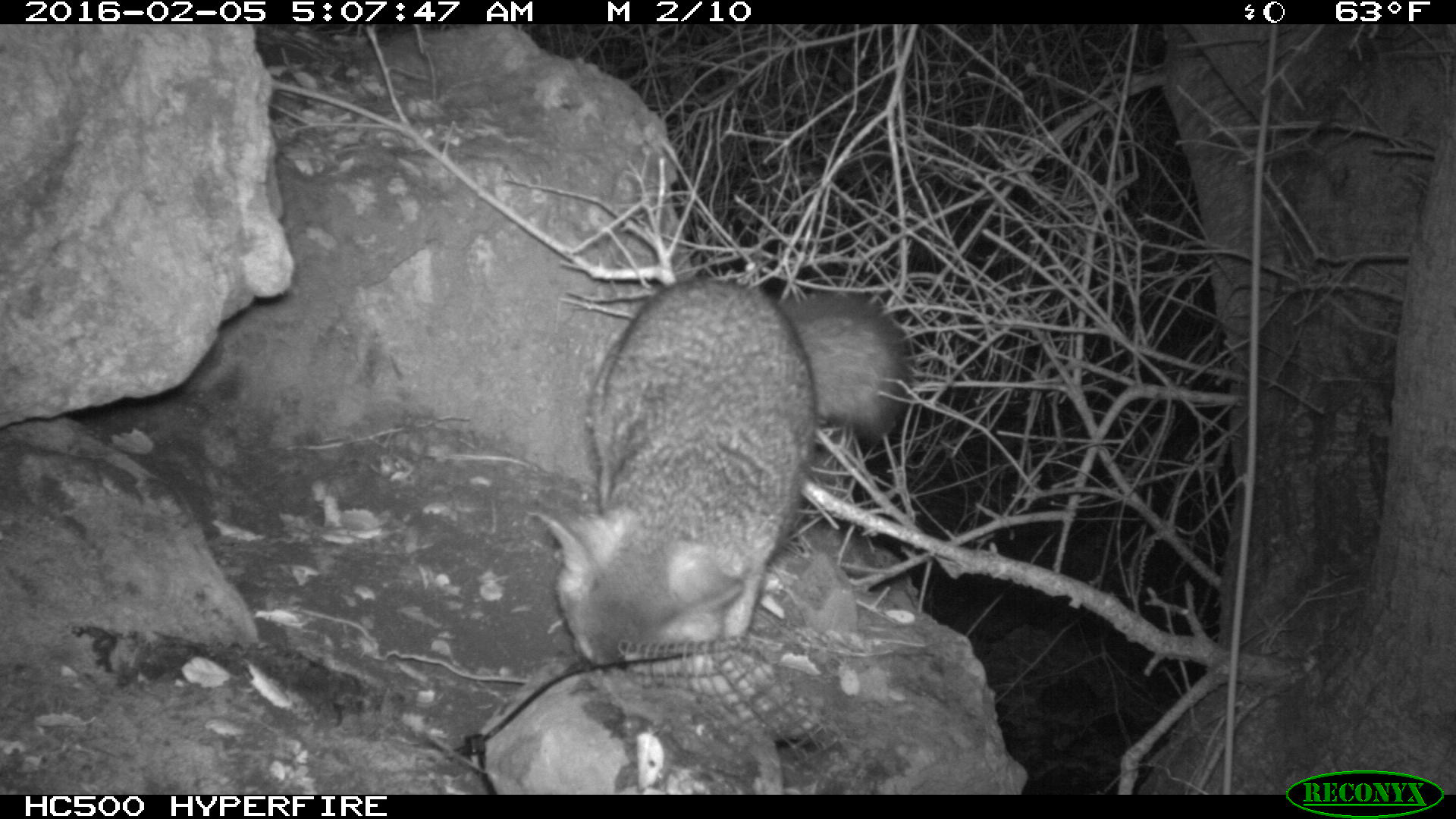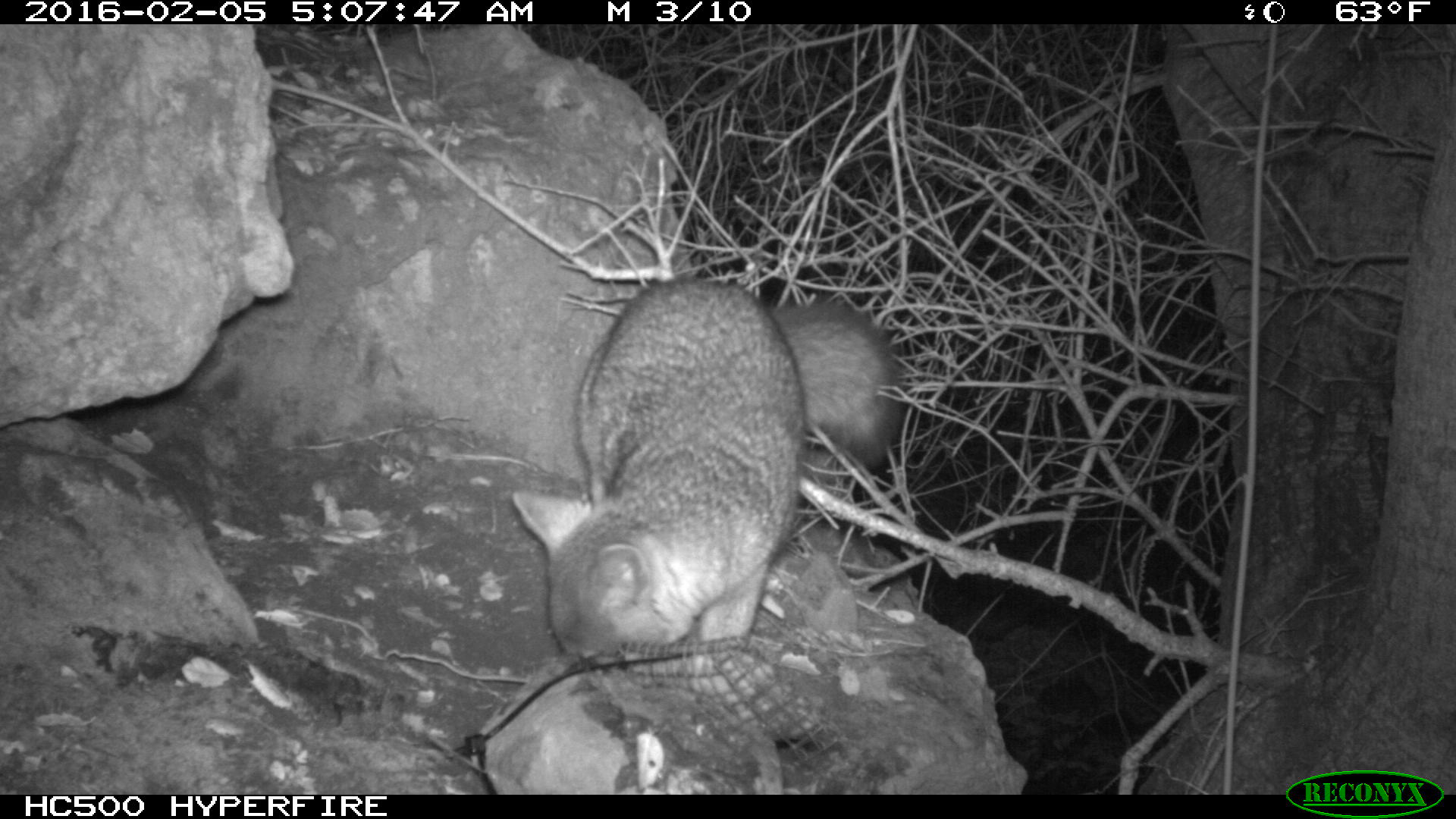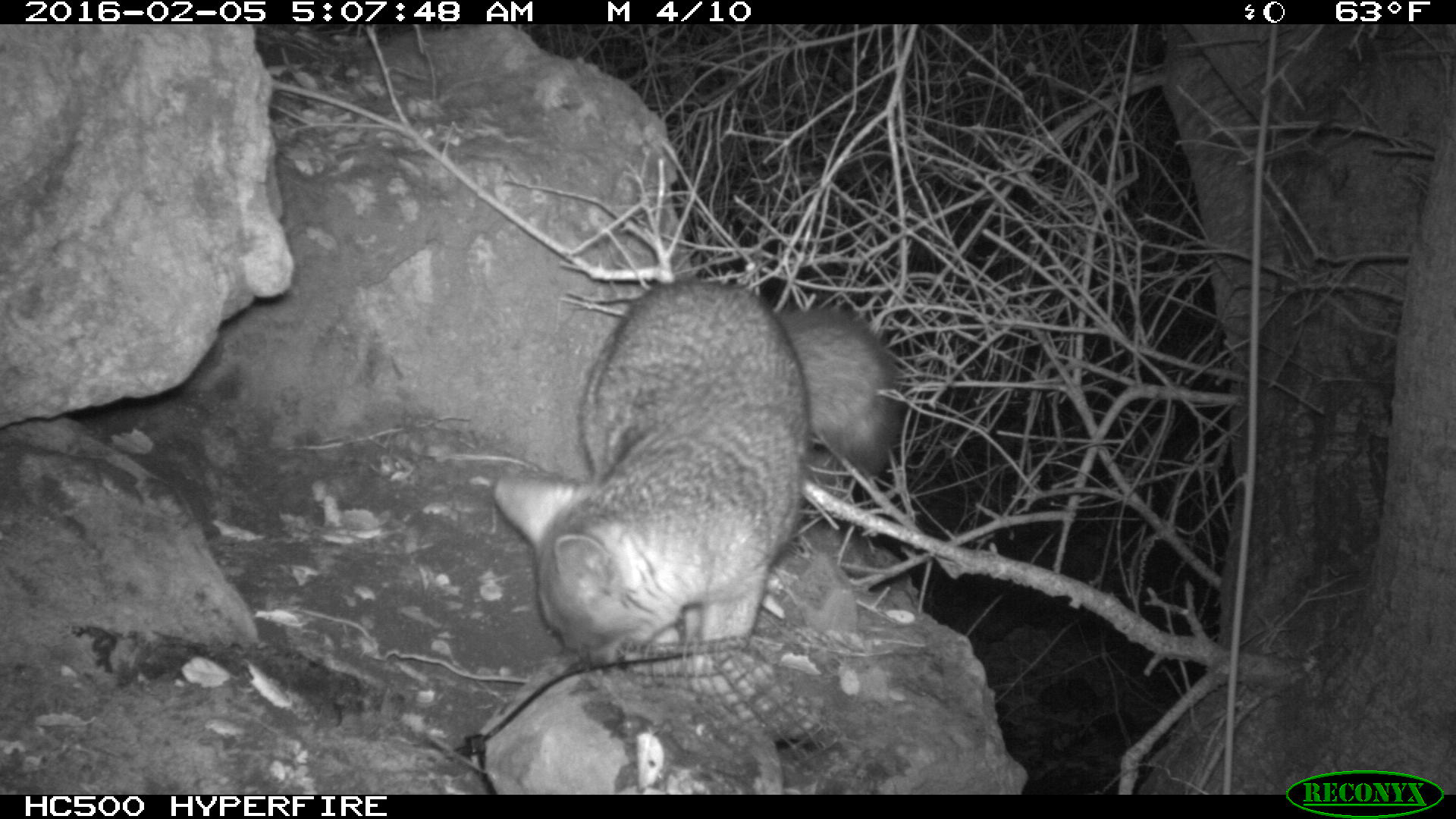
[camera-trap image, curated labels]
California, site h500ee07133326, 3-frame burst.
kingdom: Animalia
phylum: Chordata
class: Mammalia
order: Carnivora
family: Canidae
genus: Urocyon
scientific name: Urocyon littoralis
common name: island fox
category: fox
Fox (island fox) (Urocyon littoralis).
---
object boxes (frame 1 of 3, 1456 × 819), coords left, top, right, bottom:
fox: 532, 275, 908, 670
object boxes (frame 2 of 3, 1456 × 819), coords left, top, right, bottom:
fox: 514, 274, 902, 667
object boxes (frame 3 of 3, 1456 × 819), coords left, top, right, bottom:
fox: 491, 279, 905, 672